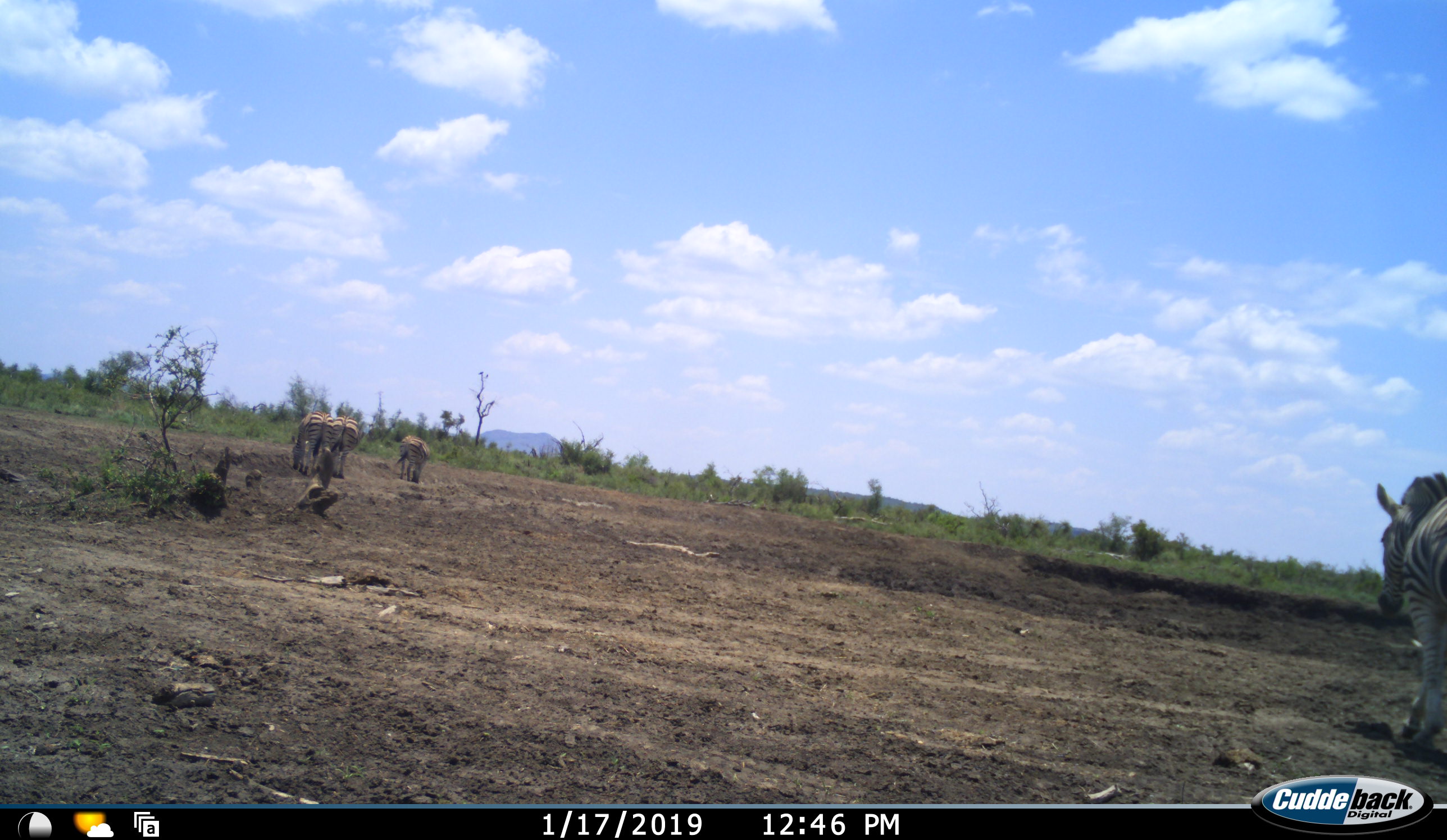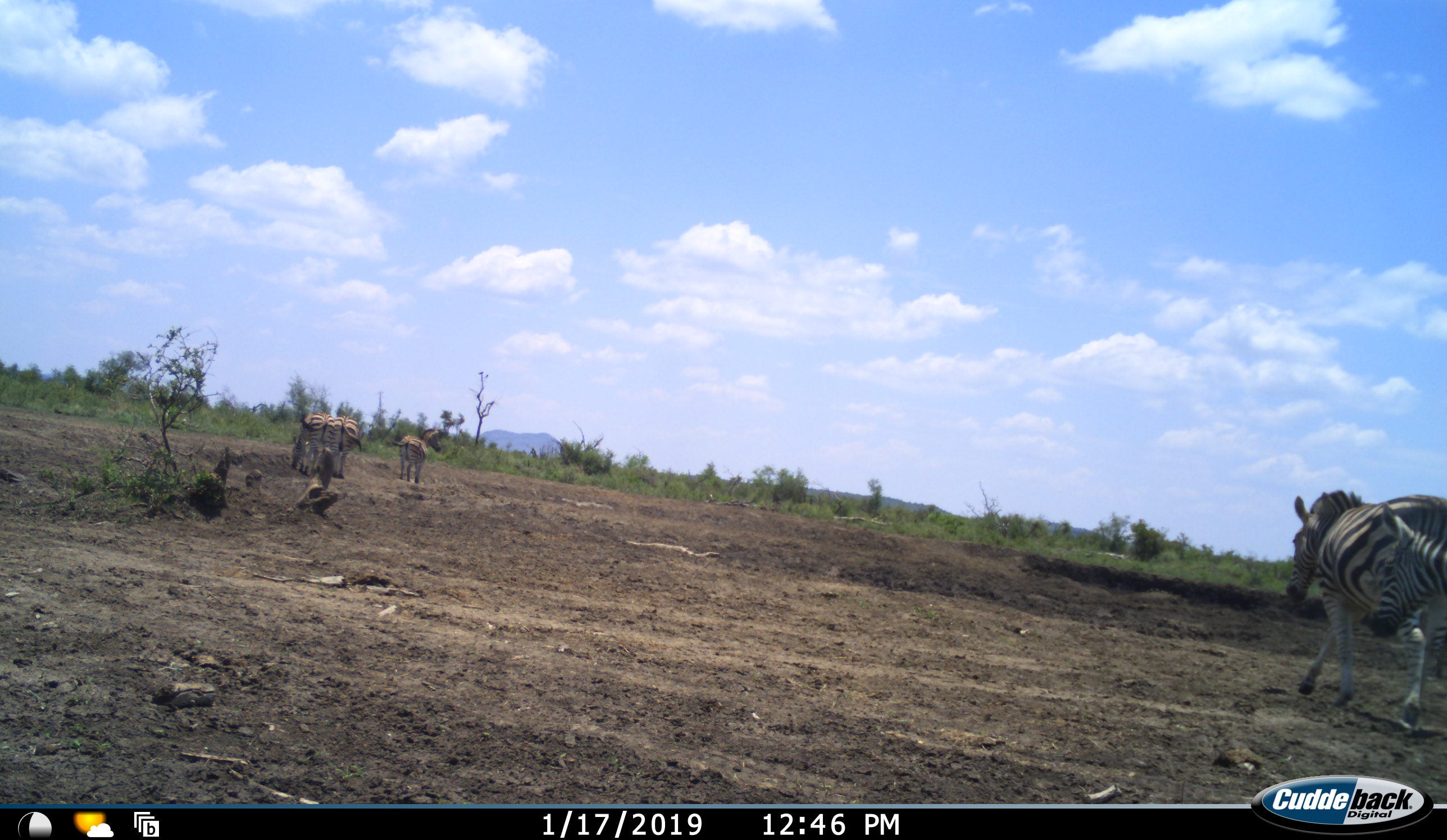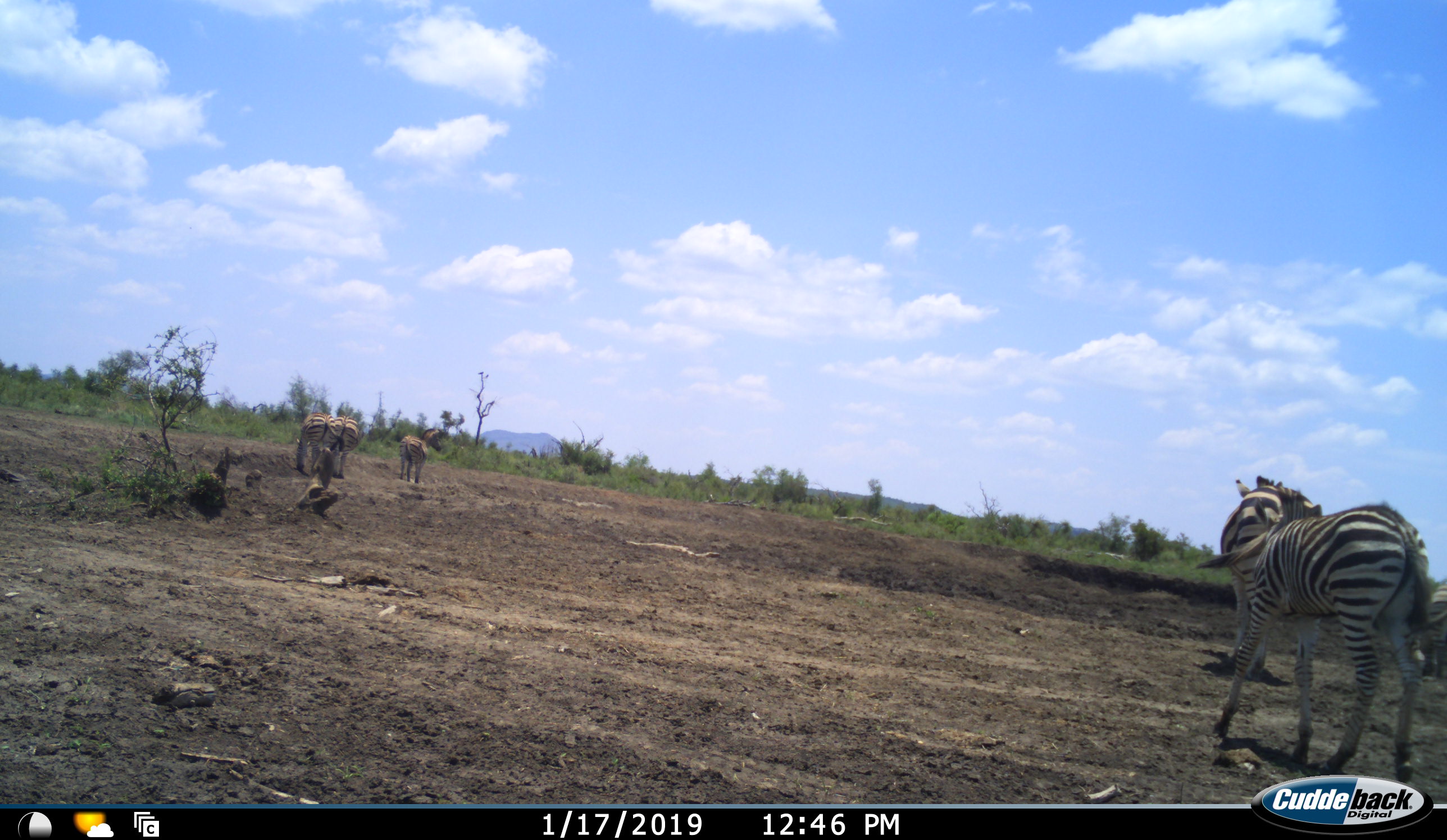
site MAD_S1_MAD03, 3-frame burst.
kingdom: Animalia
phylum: Chordata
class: Mammalia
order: Perissodactyla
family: Equidae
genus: Equus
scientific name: Equus quagga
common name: plains zebra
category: zebraplains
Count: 4.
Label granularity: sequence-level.